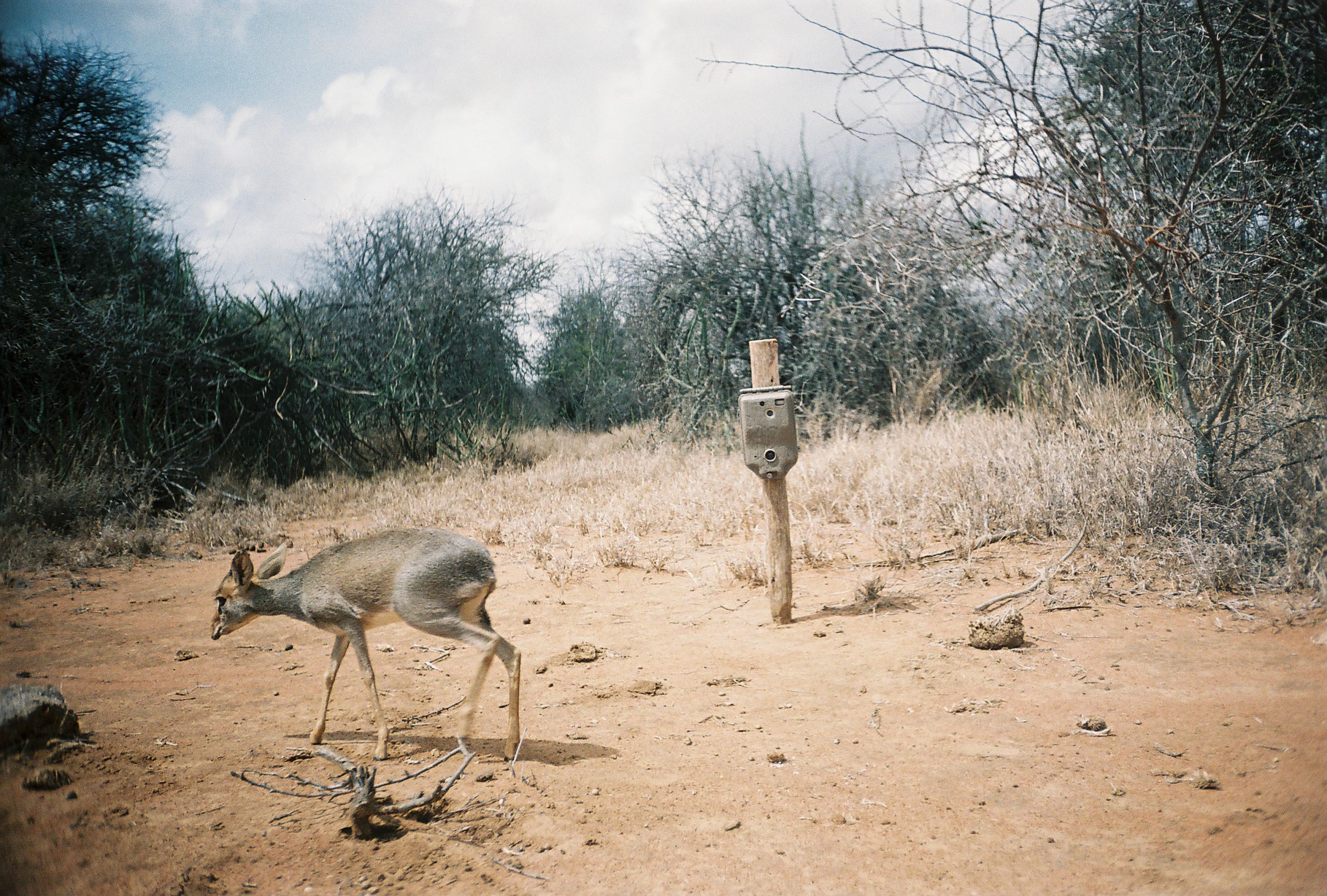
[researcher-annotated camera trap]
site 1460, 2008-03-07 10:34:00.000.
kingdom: Animalia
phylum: Chordata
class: Mammalia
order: Artiodactyla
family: Bovidae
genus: Madoqua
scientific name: Madoqua guentheri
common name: günther's dik-dik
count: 1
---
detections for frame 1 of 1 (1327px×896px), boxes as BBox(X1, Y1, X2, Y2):
madoqua guentheri: BBox(208, 526, 520, 760)